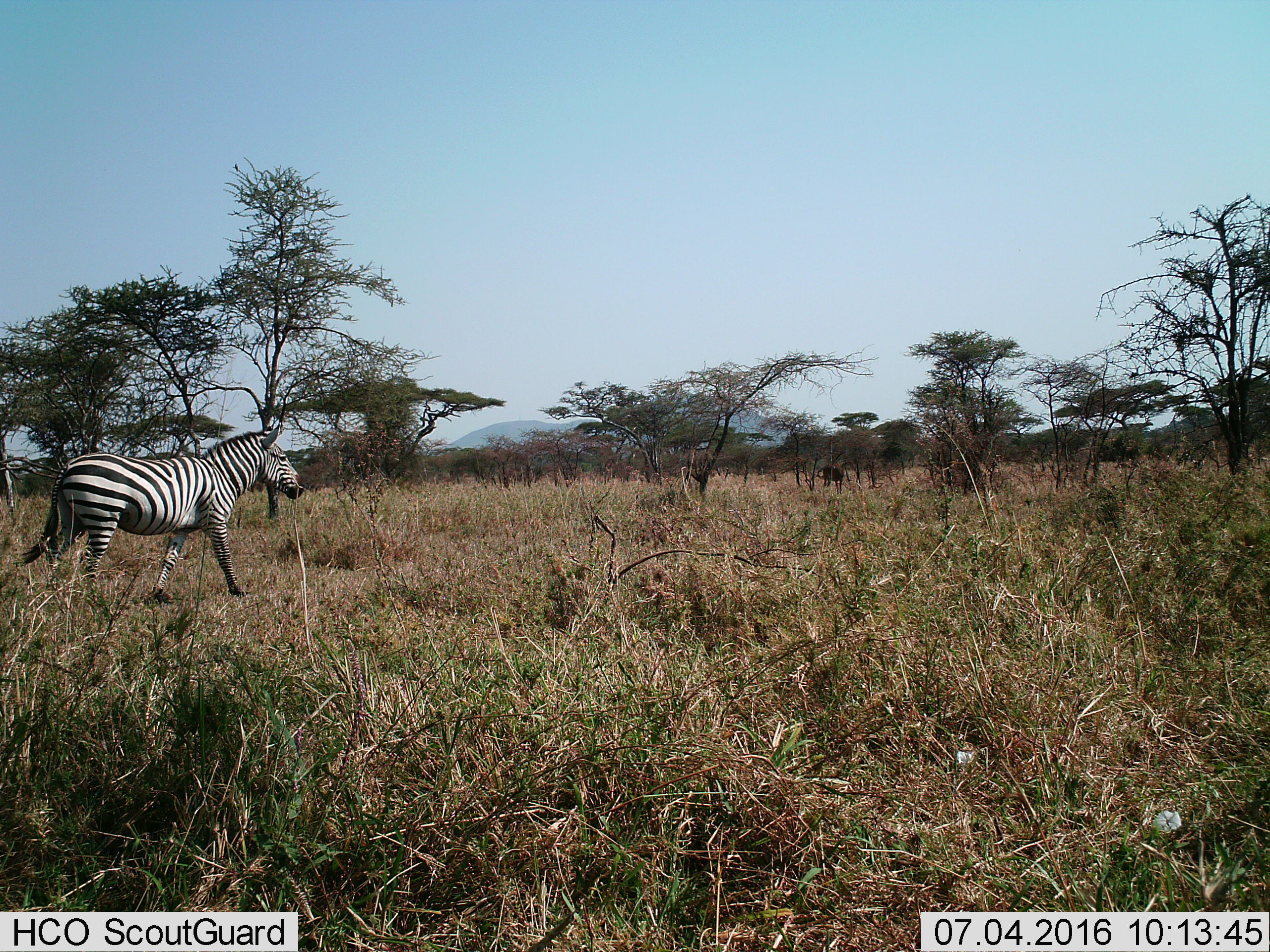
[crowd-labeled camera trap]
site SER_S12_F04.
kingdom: Animalia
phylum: Chordata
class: Mammalia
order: Perissodactyla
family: Equidae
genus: Equus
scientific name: Equus quagga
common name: plains zebra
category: zebraplains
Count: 1.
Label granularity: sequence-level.